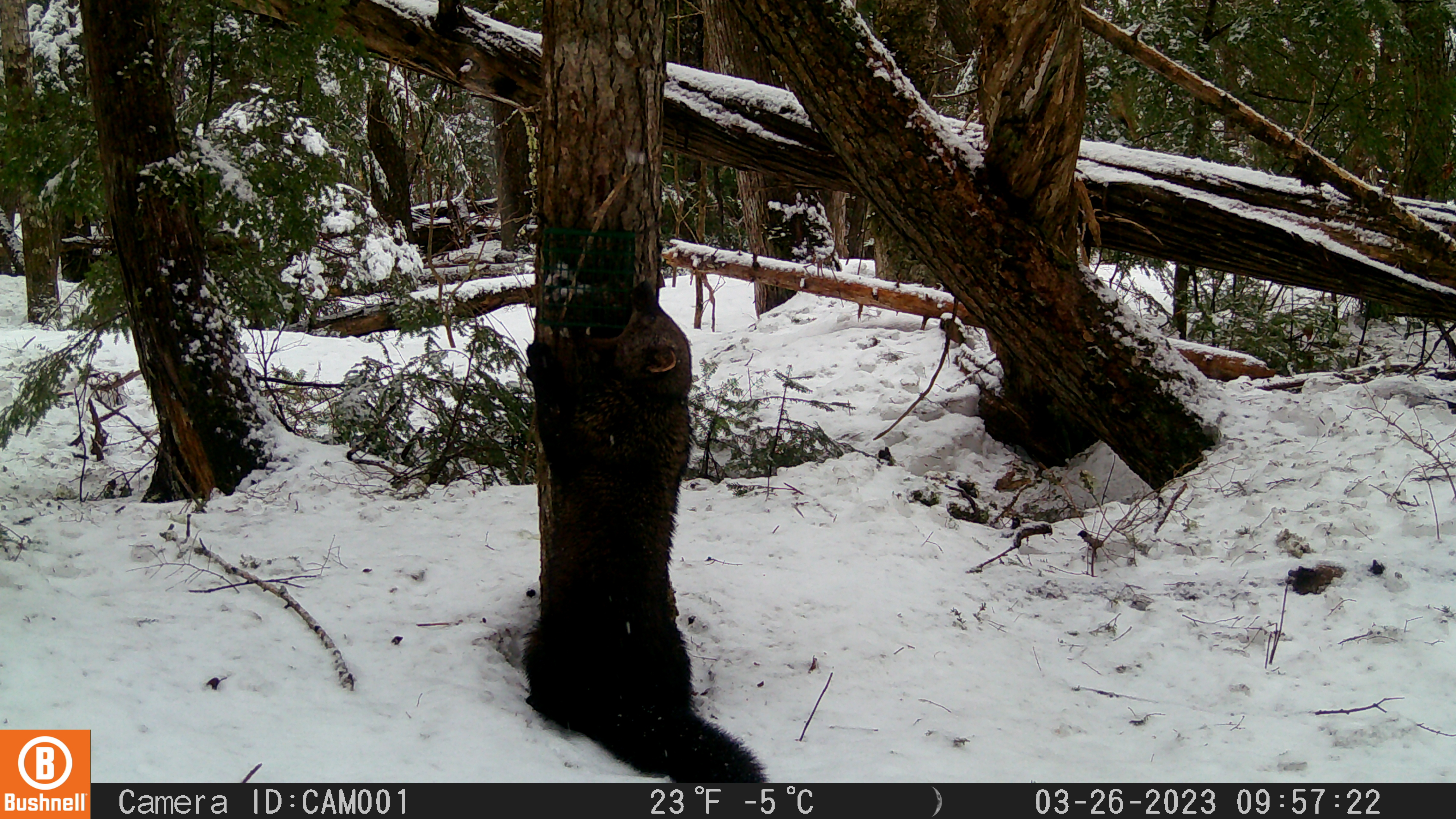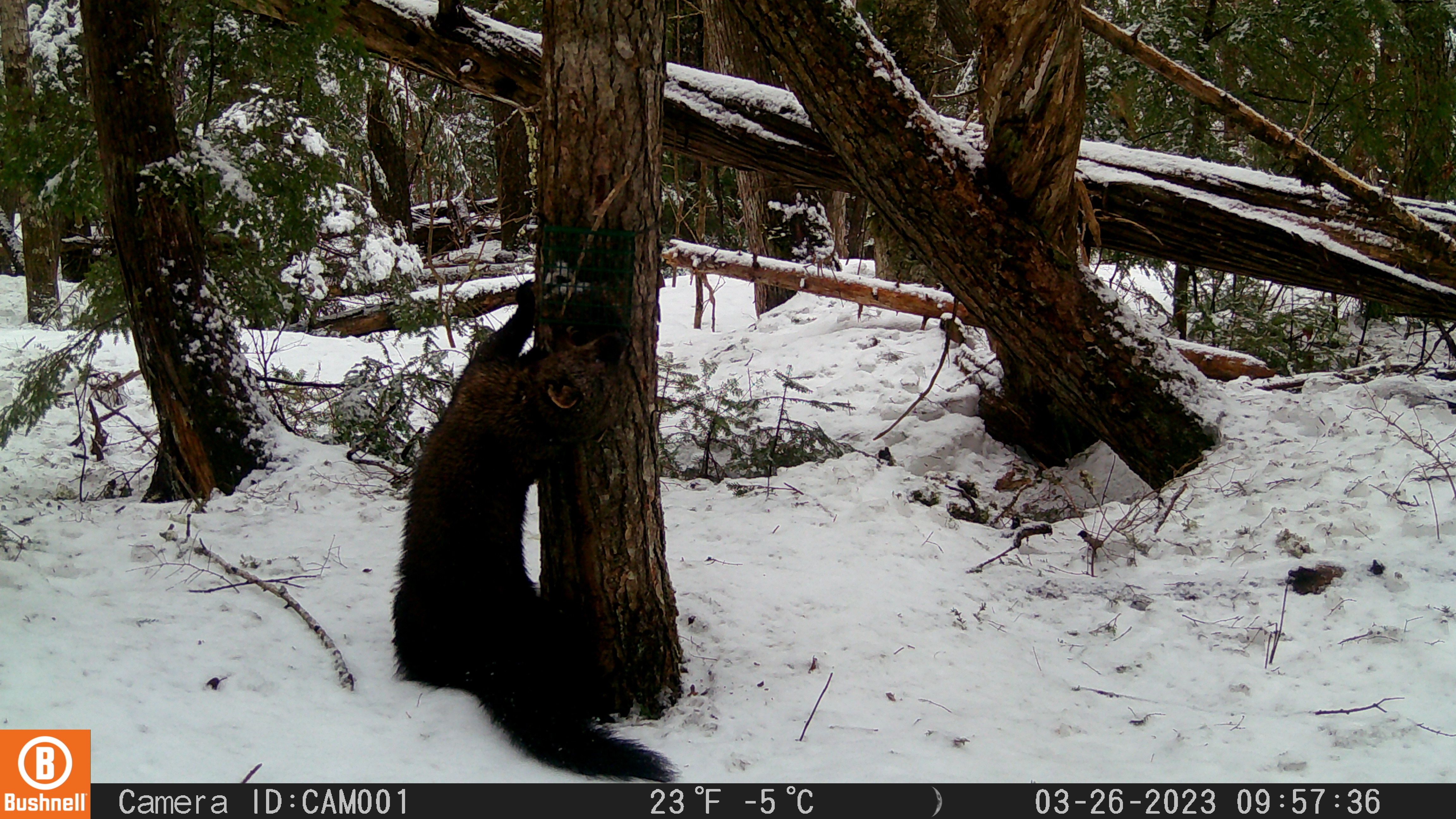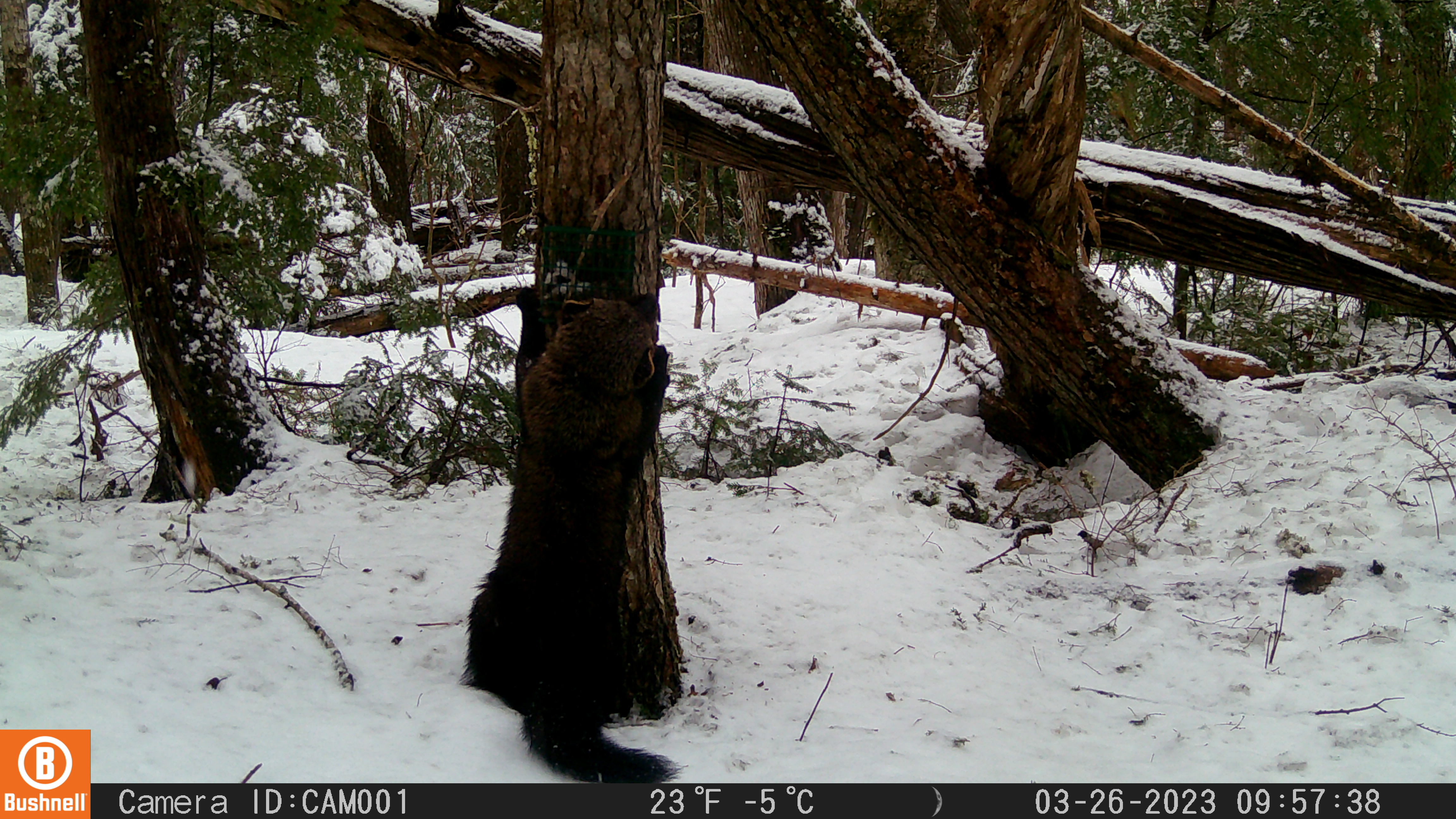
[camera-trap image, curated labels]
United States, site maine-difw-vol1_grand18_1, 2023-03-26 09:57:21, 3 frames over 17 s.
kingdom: Animalia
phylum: Chordata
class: Mammalia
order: Carnivora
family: Mustelidae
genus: Pekania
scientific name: Pekania pennanti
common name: fisher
Fisher (Pekania pennanti).